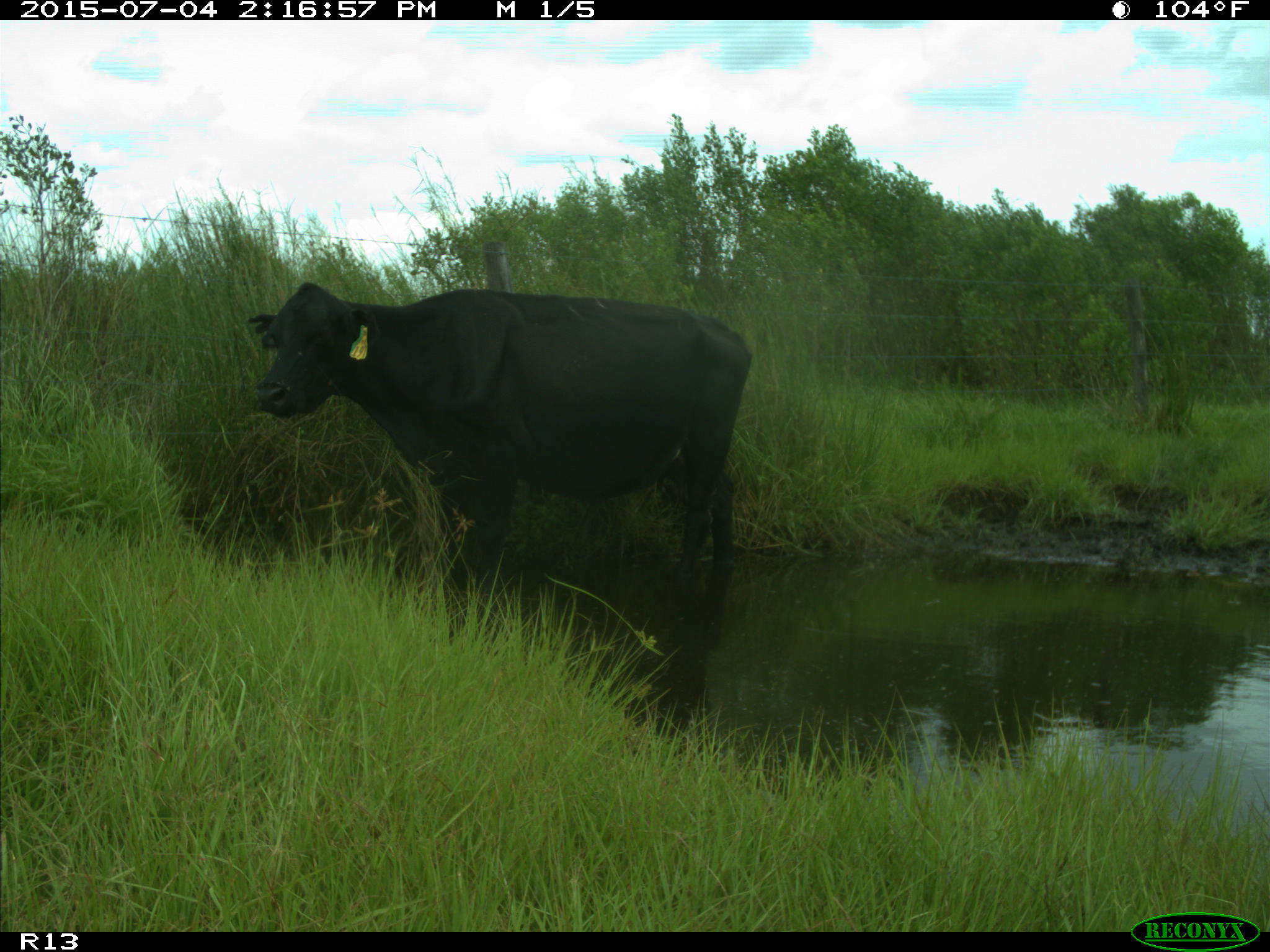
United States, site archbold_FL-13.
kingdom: Animalia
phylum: Chordata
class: Mammalia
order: Artiodactyla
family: Bovidae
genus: Bos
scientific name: Bos taurus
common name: domestic cow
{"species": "Bos taurus (domestic cow)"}